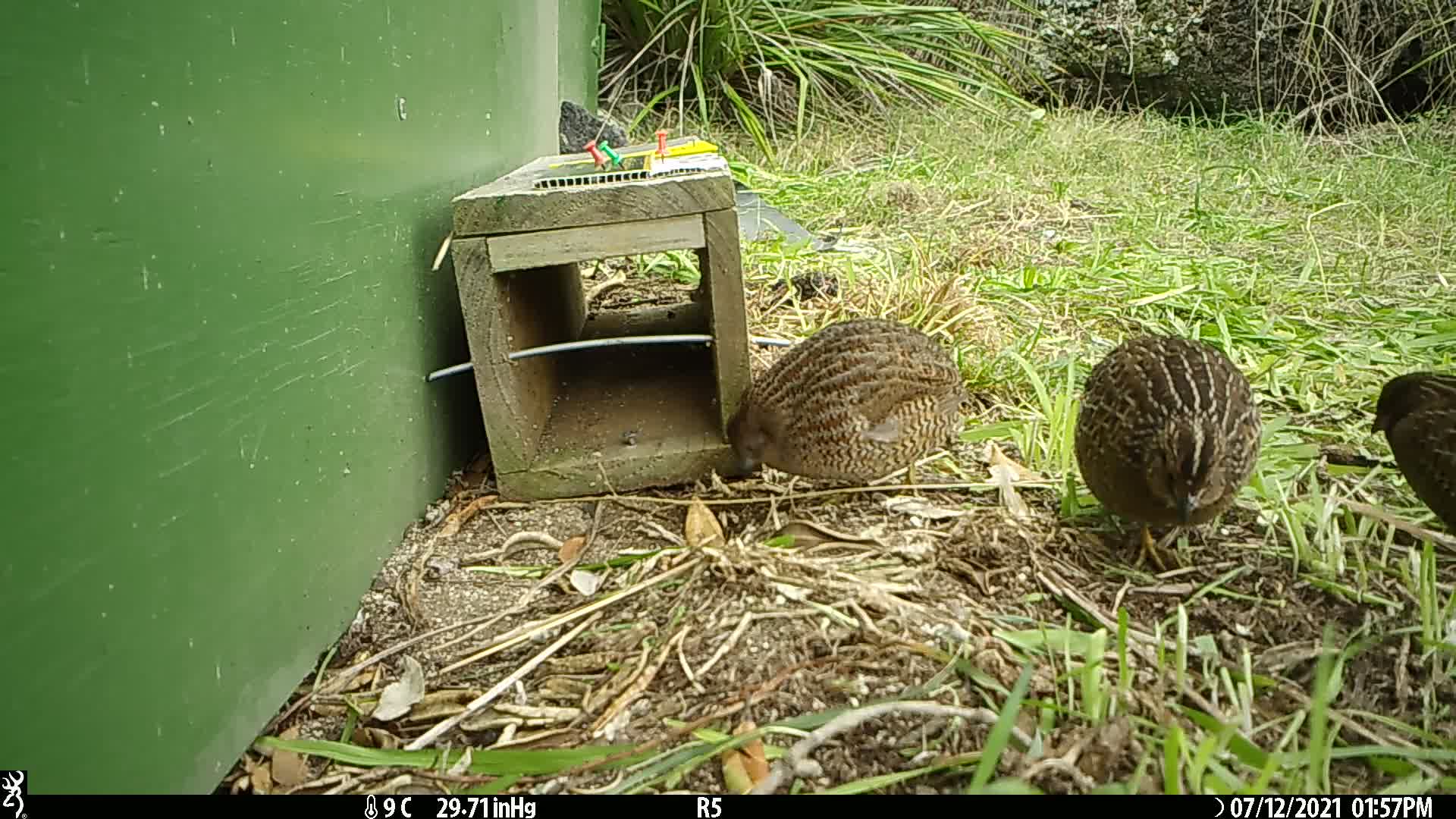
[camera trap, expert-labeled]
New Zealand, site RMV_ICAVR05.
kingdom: Animalia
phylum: Chordata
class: Aves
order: Galliformes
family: Phasianidae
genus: Synoicus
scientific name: Synoicus ypsilophorus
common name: brown quail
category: quail brown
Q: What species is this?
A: Quail brown (brown quail) (Synoicus ypsilophorus).